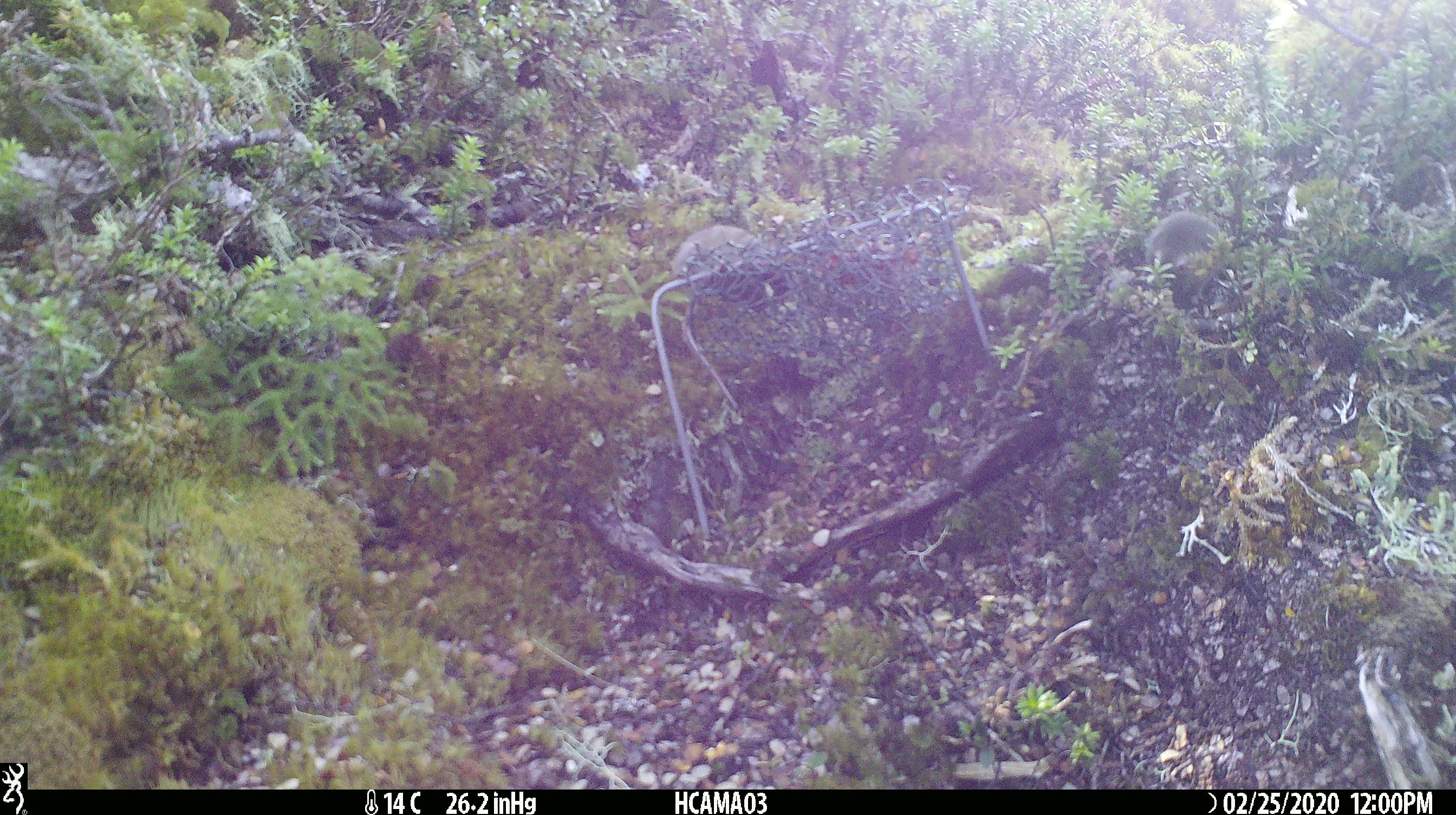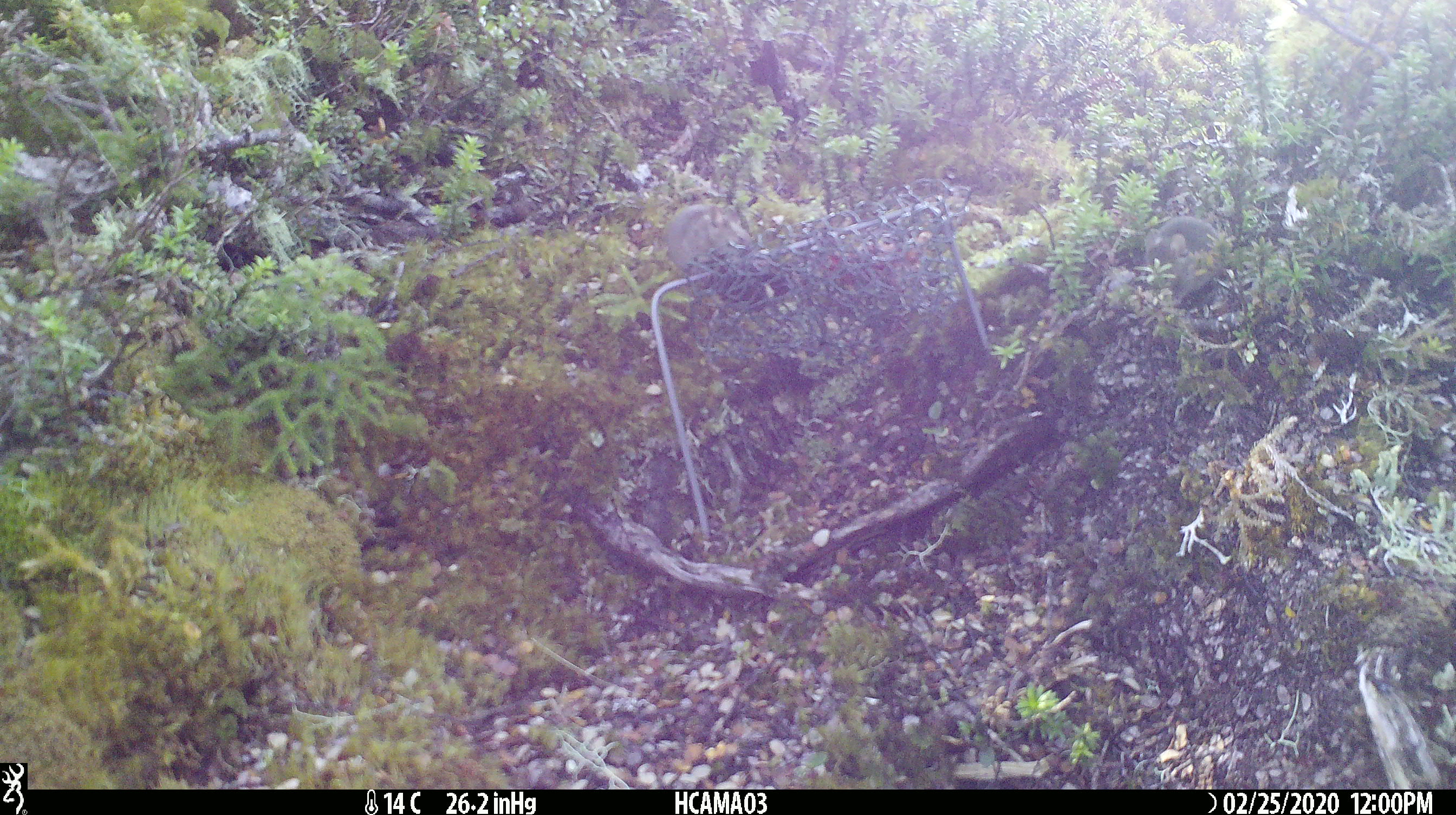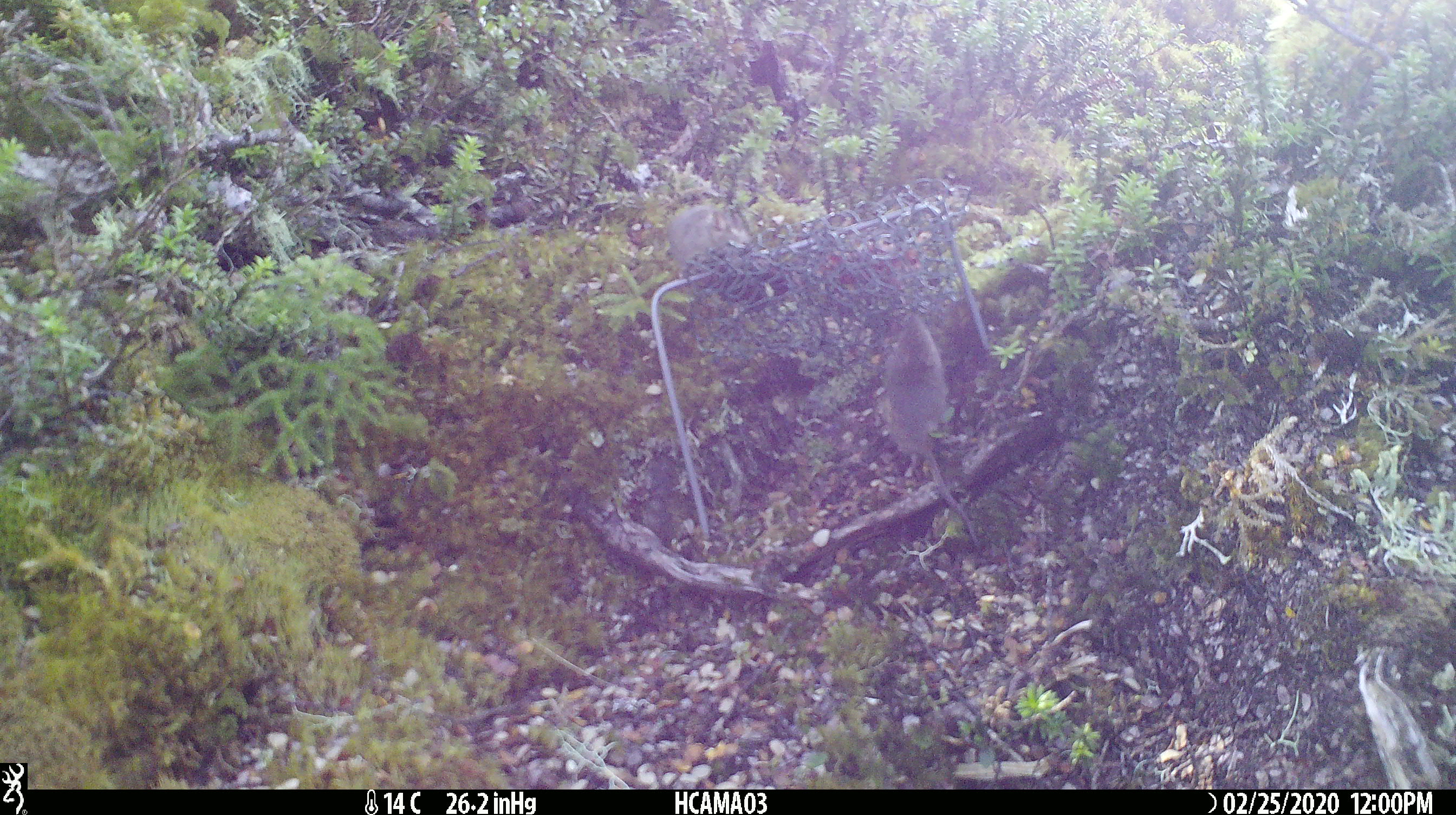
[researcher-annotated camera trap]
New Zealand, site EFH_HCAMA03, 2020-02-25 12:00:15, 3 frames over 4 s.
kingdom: Animalia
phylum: Chordata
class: Mammalia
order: Rodentia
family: Muridae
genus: Mus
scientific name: Mus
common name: mouse